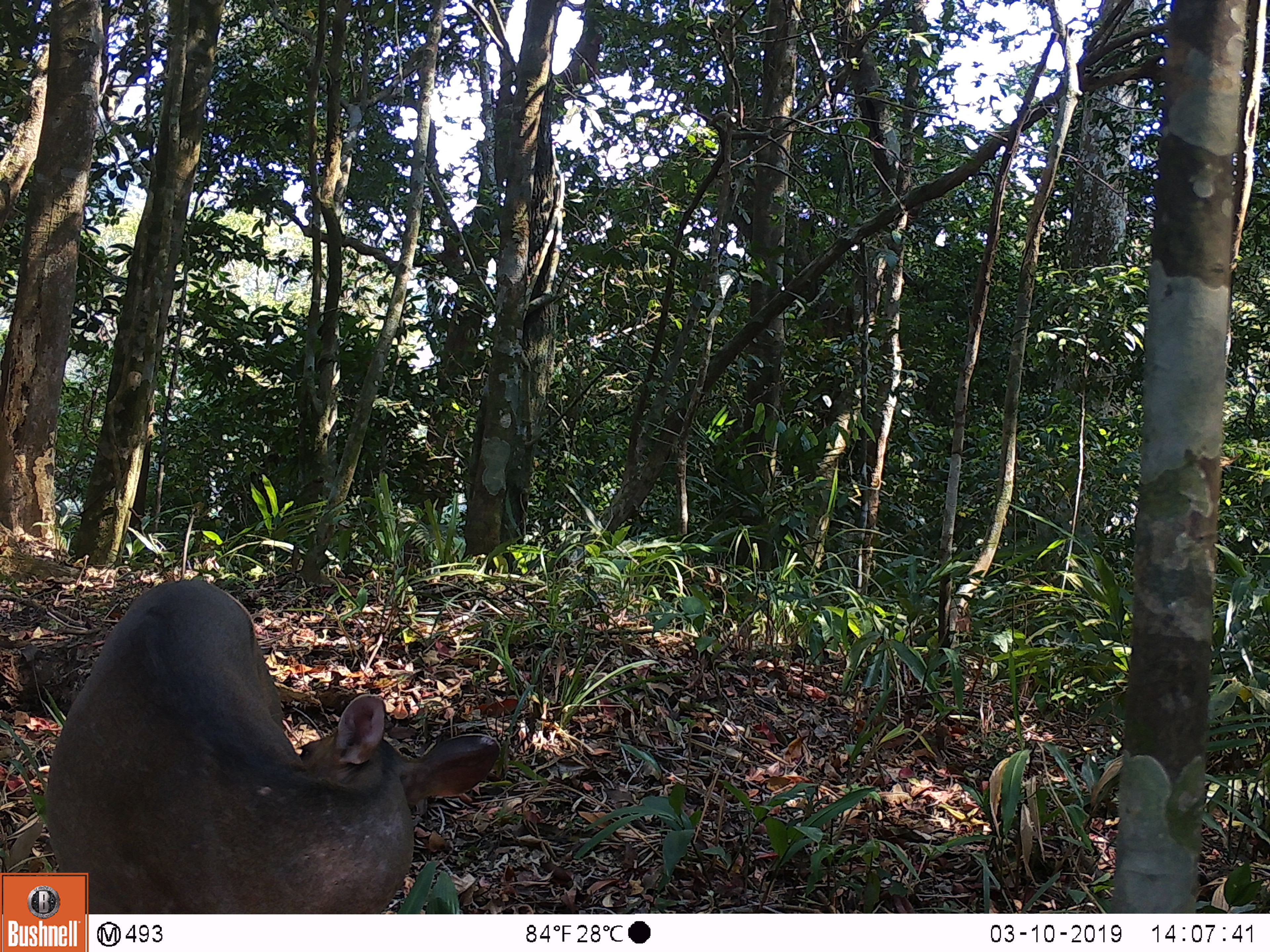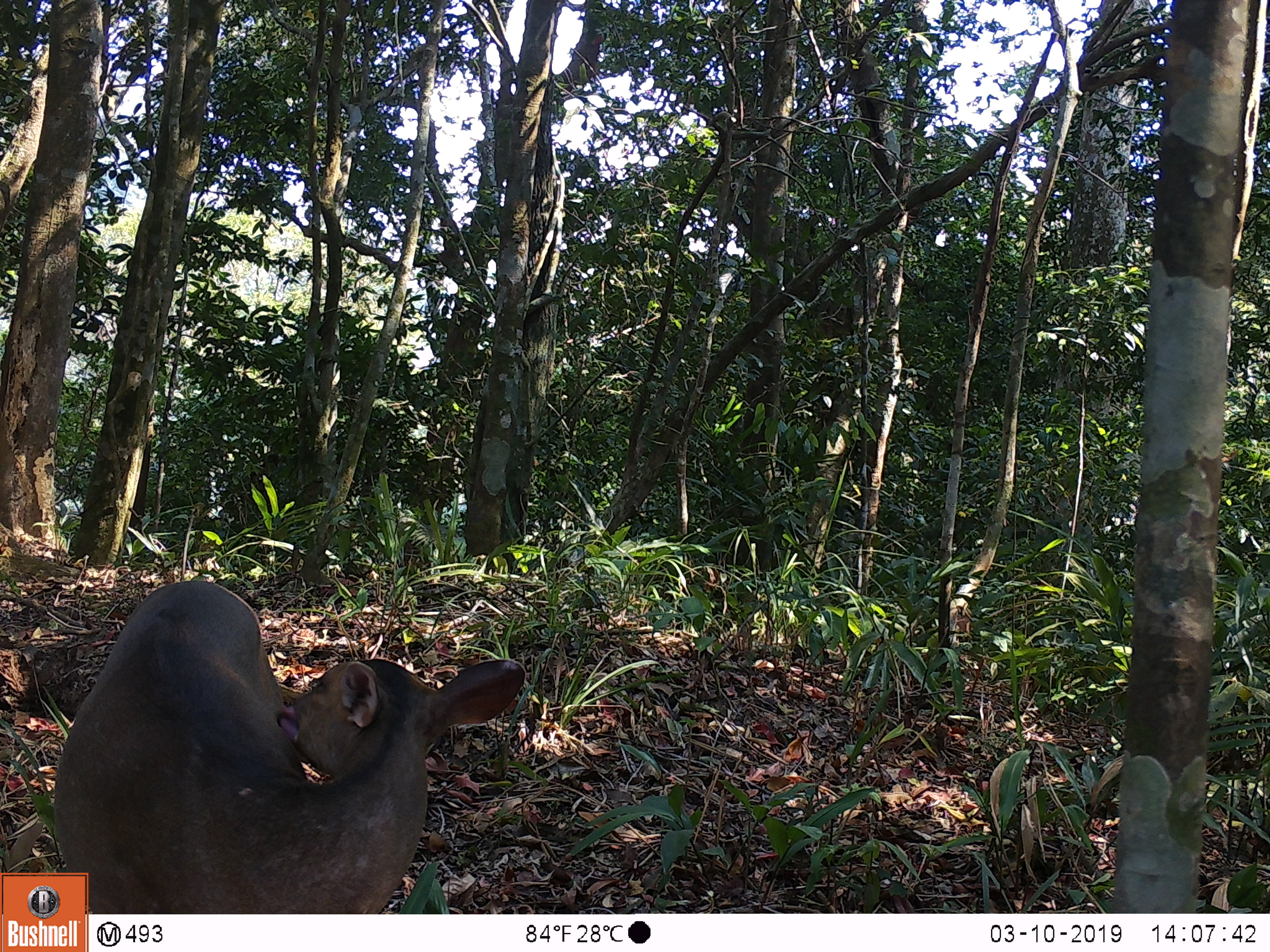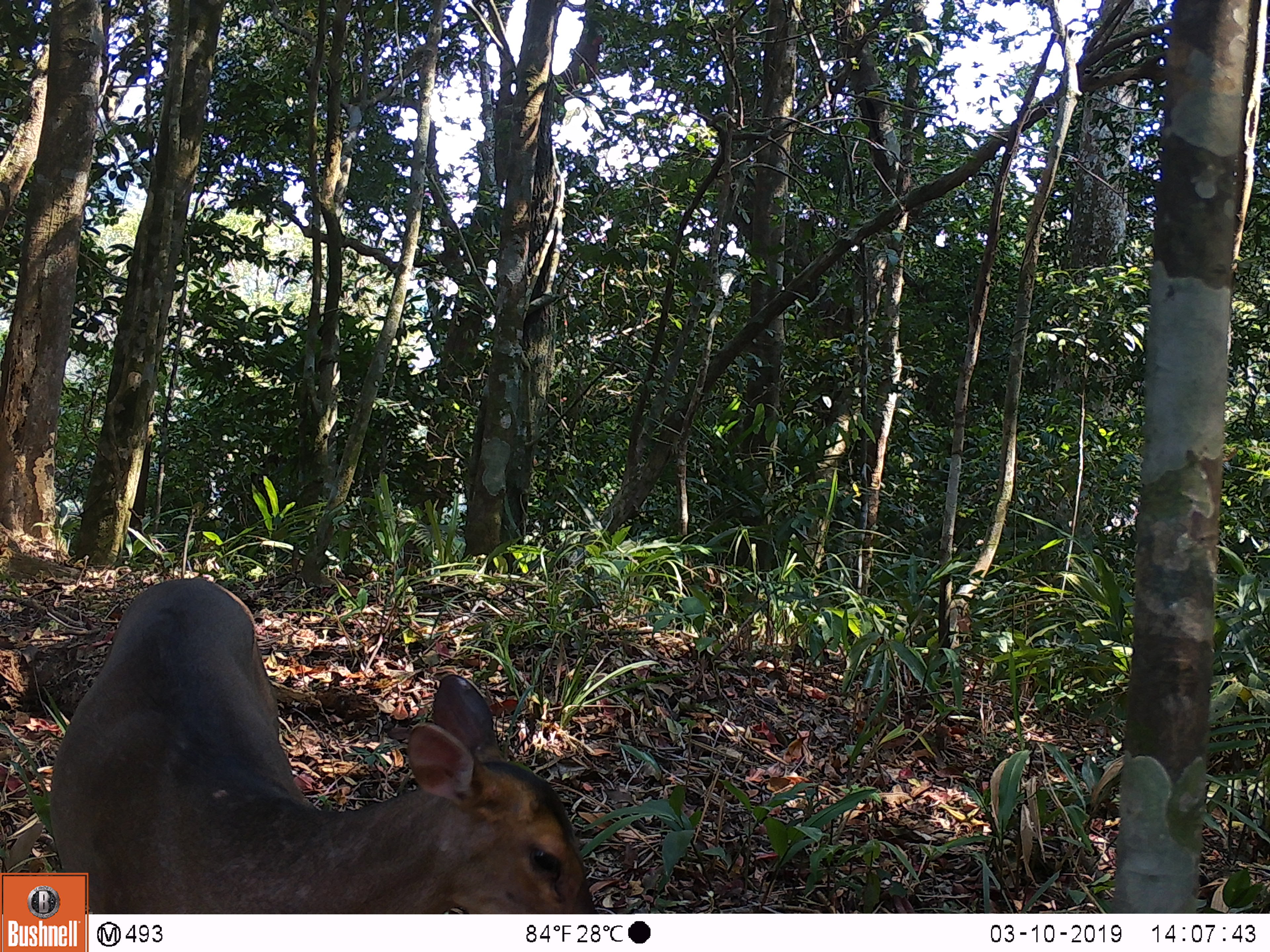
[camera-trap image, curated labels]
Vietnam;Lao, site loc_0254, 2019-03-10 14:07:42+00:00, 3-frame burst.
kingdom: Animalia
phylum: Chordata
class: Mammalia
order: Artiodactyla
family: Cervidae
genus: Muntiacus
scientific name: Muntiacus vuquangensis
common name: large-antlered muntjac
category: large antlered muntjac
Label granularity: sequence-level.